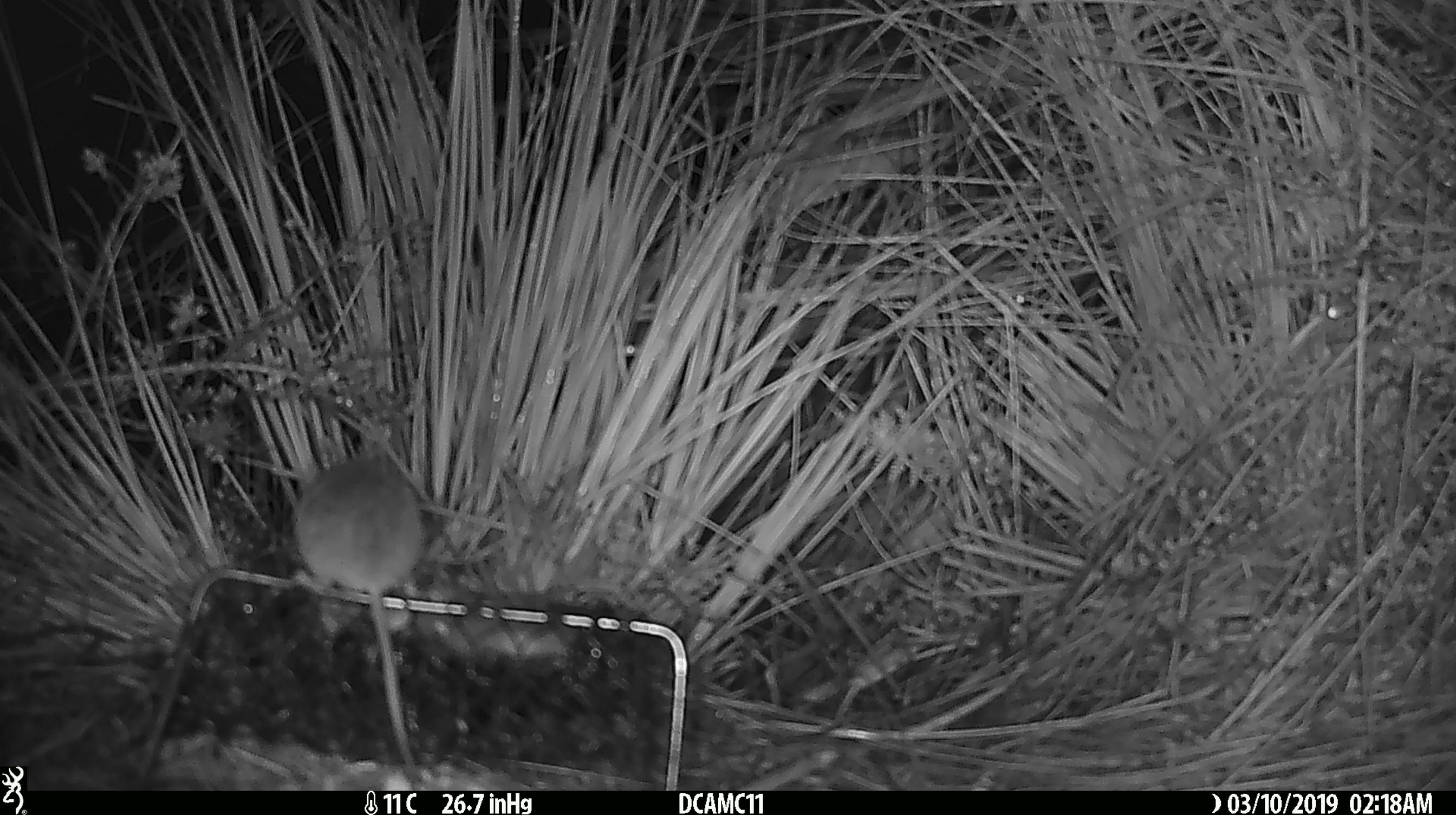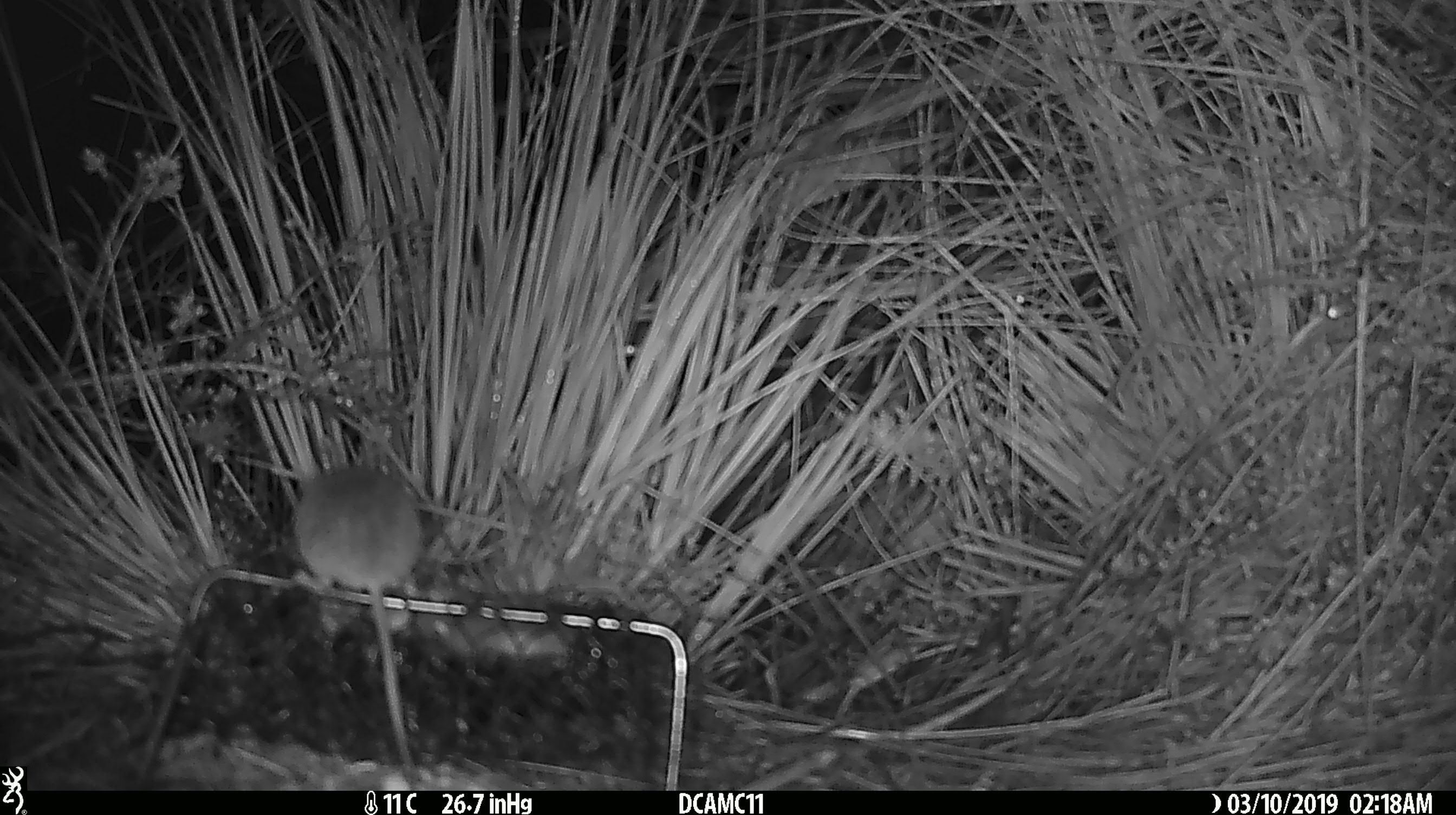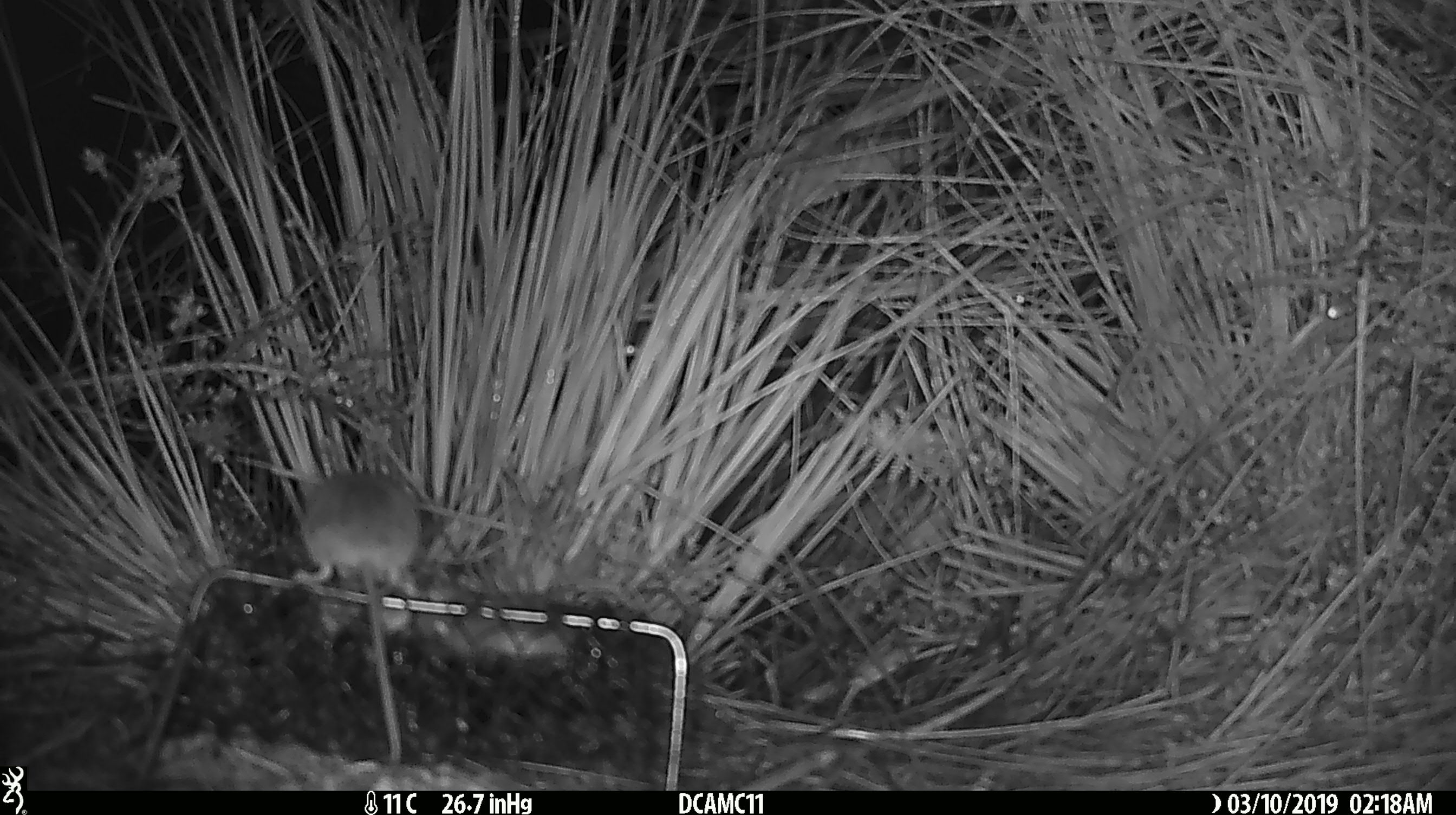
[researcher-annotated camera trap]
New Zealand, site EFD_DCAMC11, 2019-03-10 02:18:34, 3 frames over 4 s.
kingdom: Animalia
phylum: Chordata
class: Mammalia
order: Rodentia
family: Muridae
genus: Mus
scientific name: Mus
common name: mouse